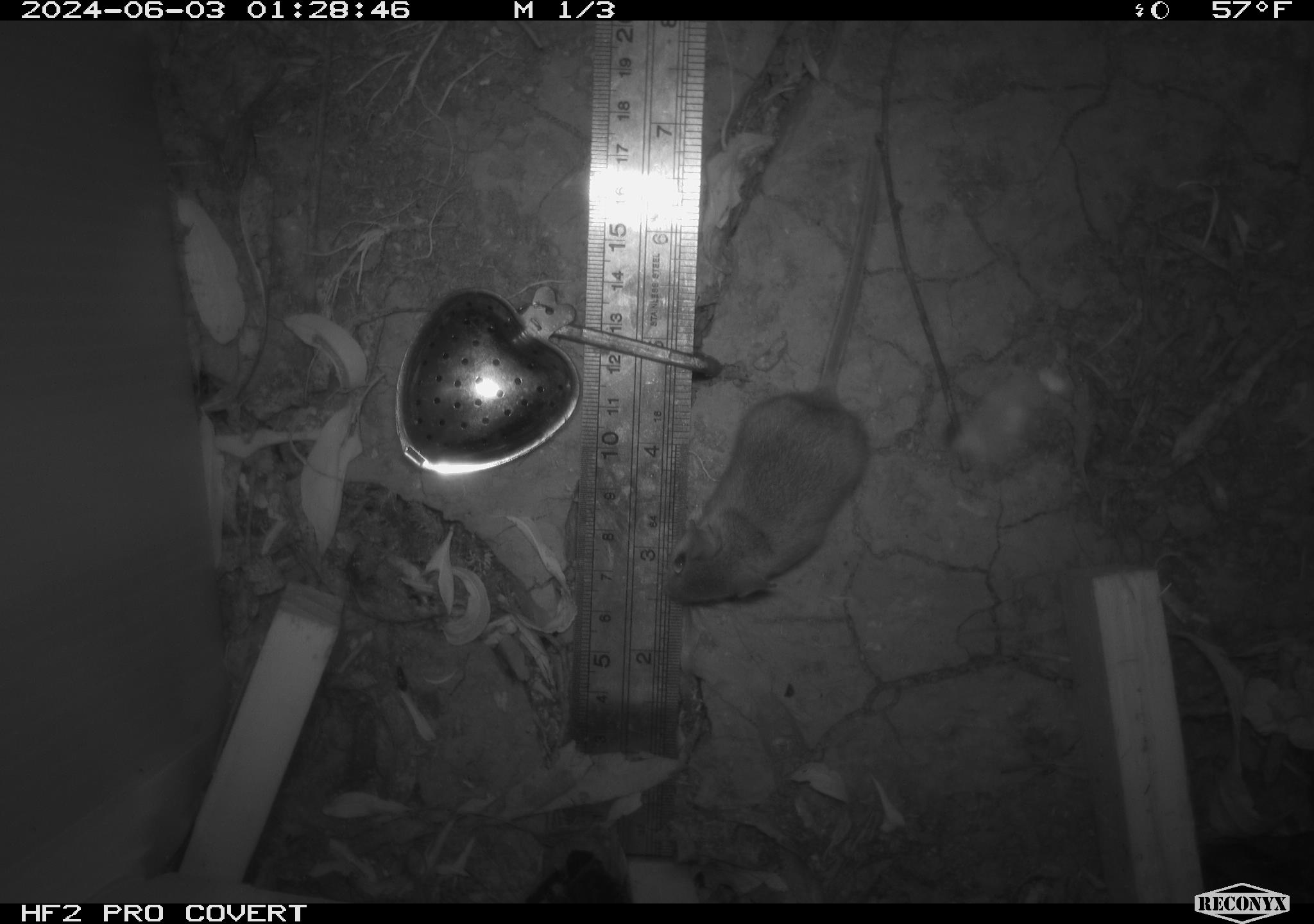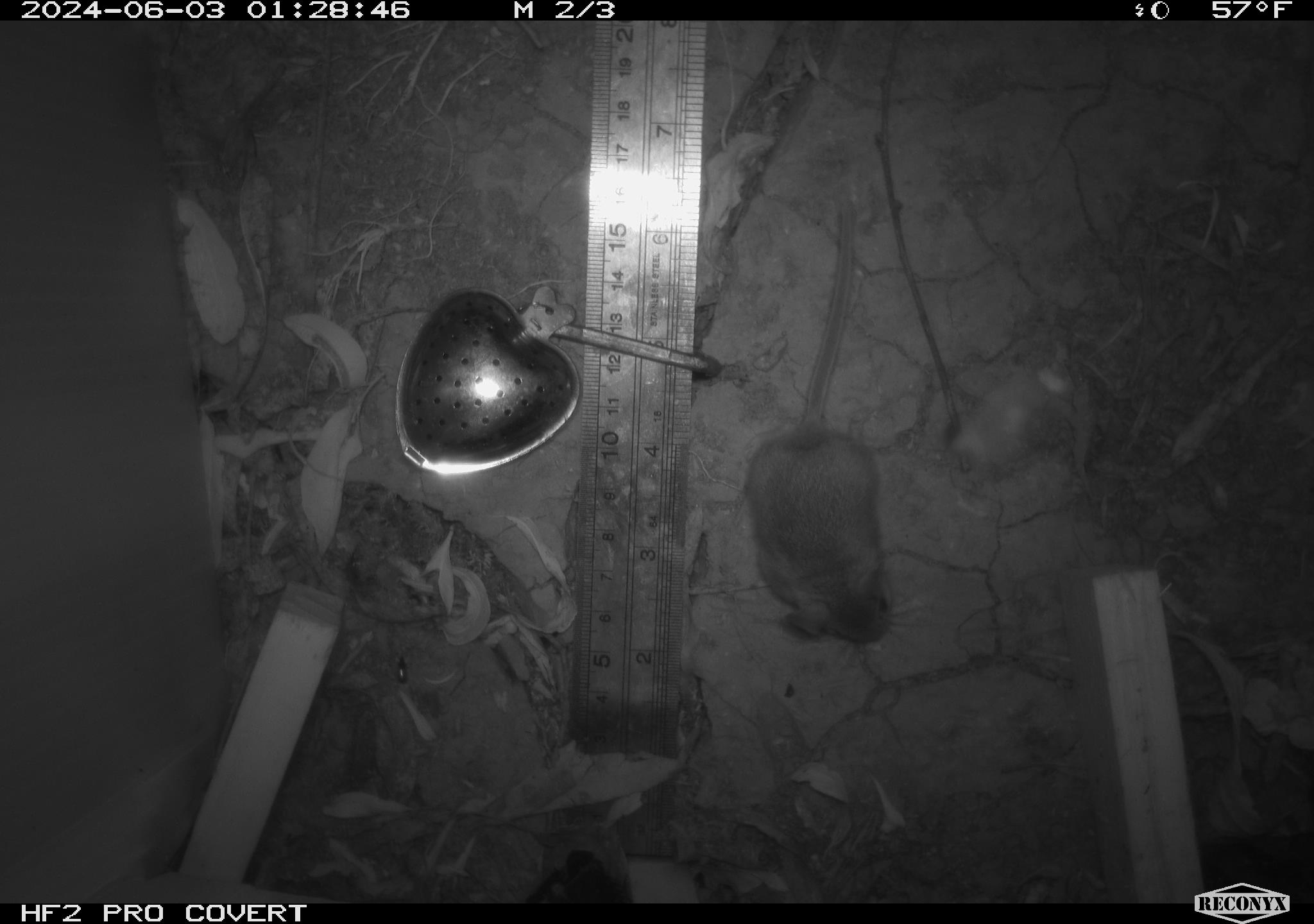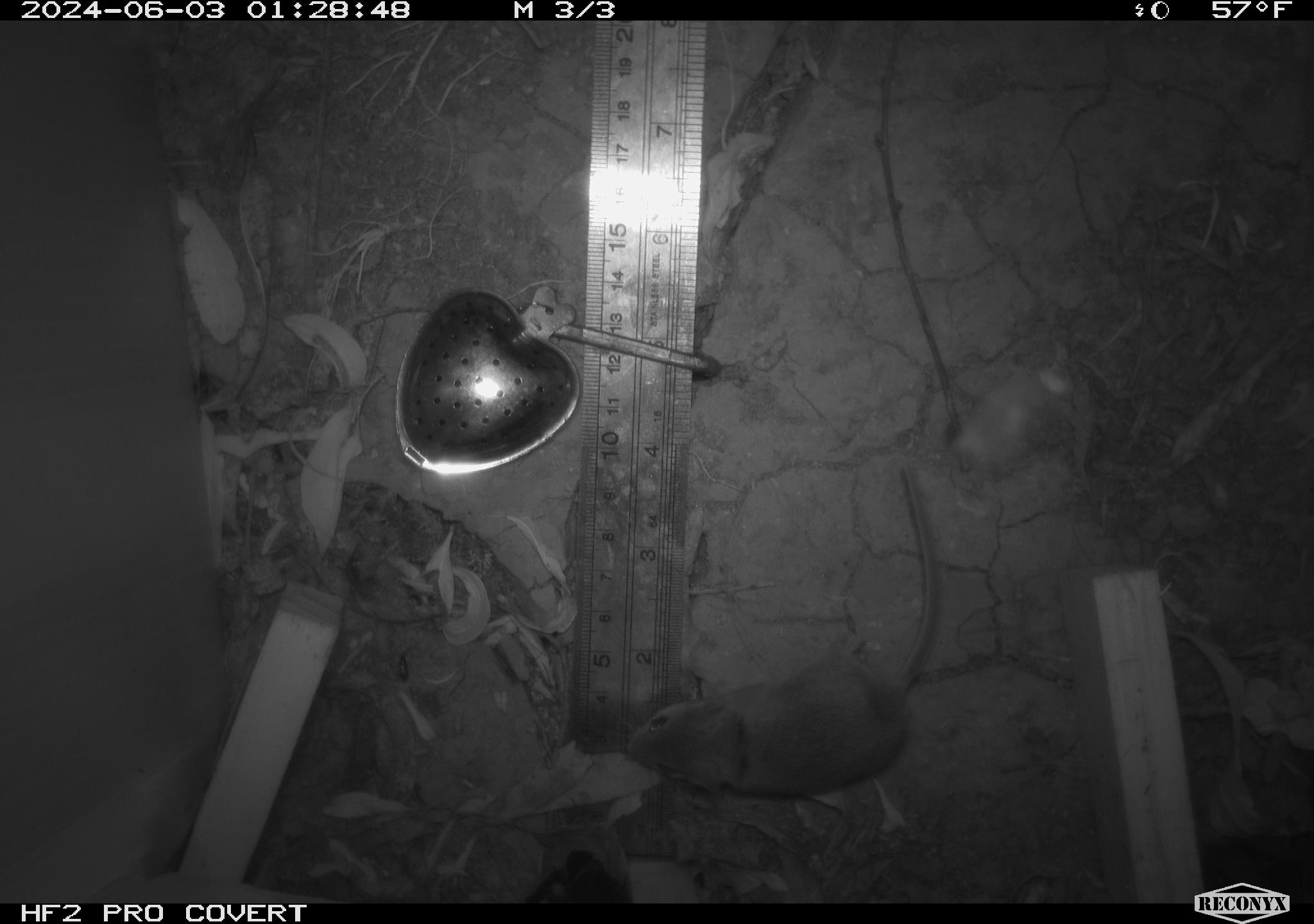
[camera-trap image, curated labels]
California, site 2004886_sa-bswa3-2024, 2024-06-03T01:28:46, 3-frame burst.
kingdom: Animalia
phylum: Chordata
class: Mammalia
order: Rodentia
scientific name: Rodentia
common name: mouse species